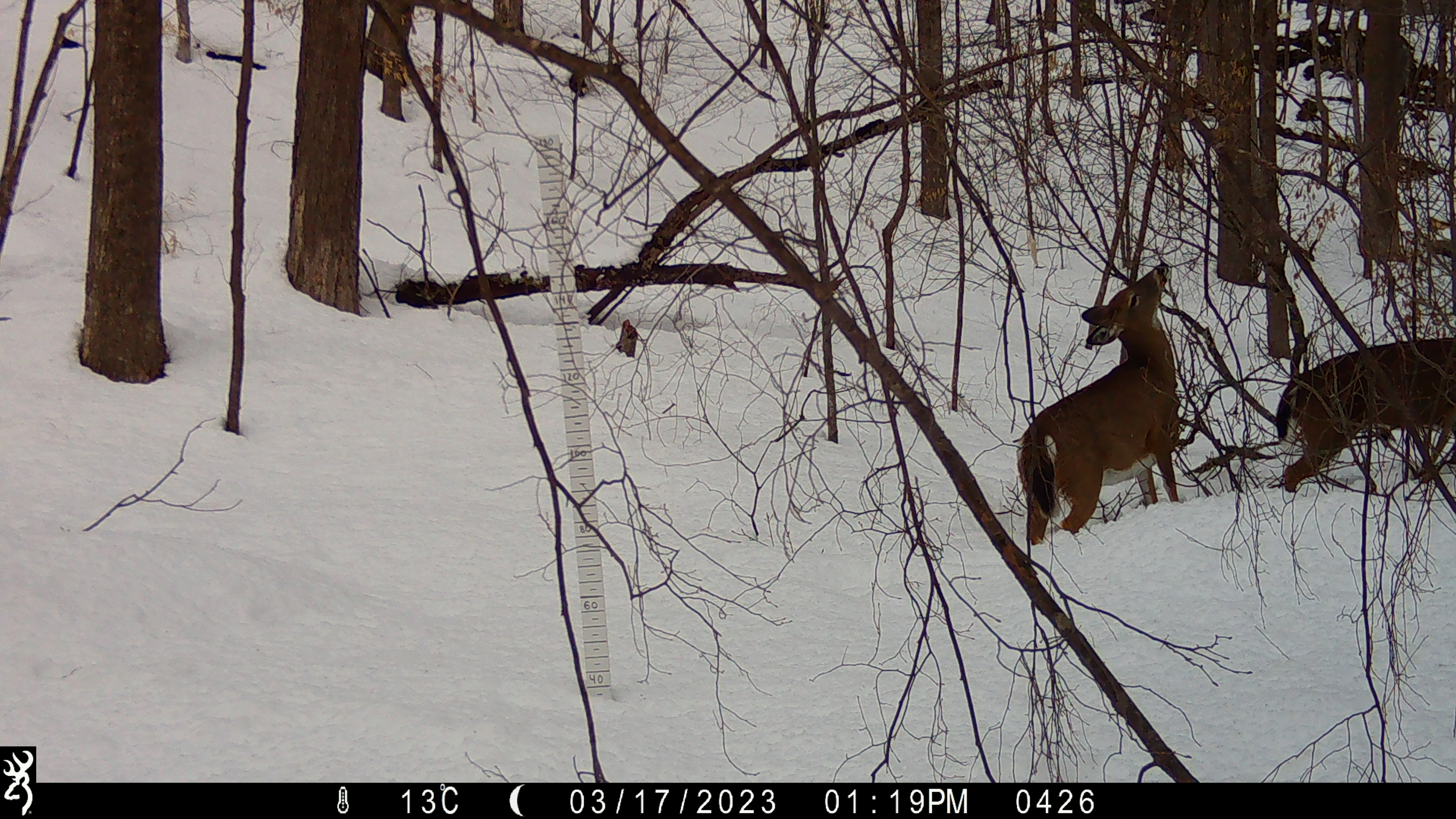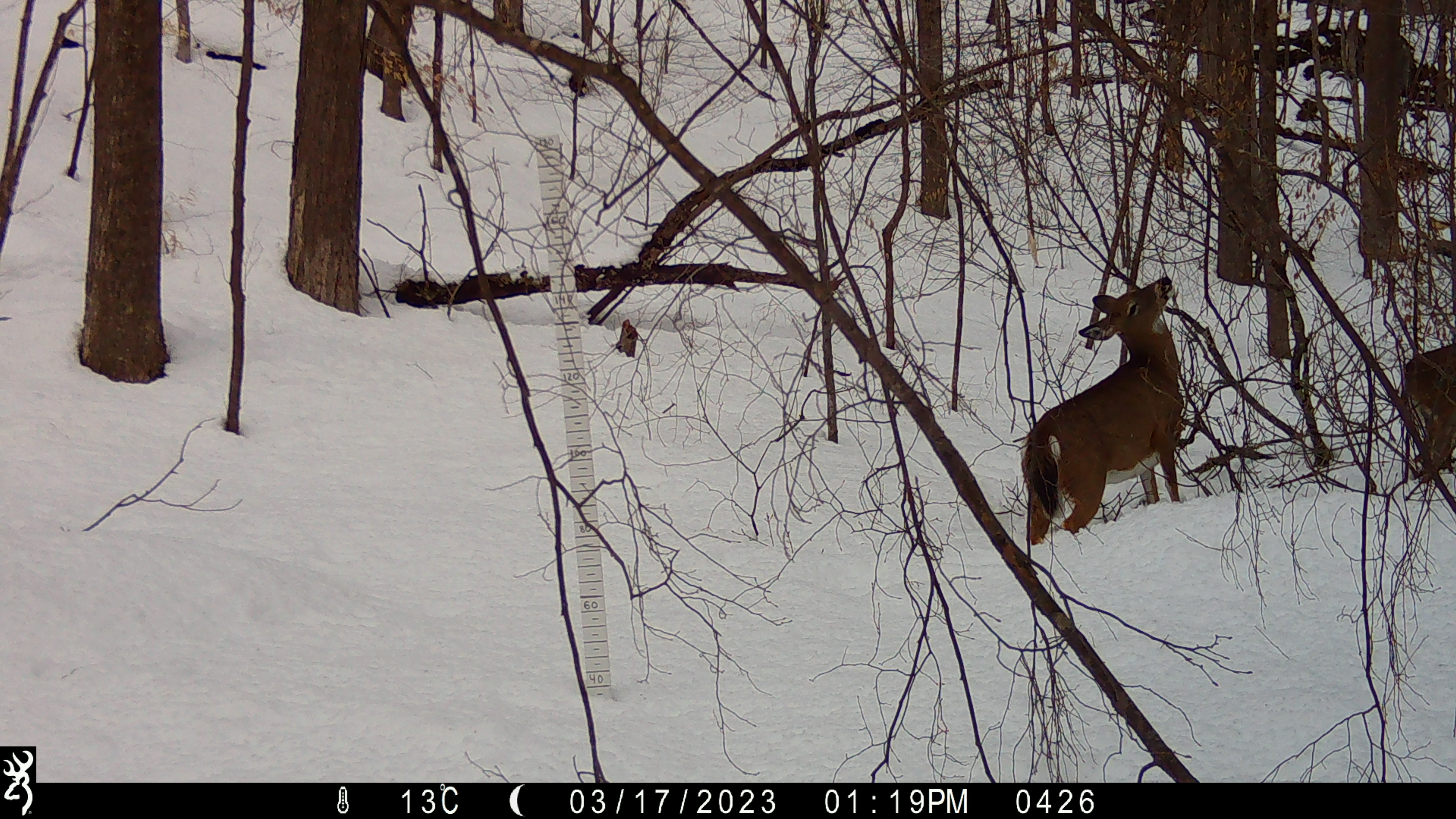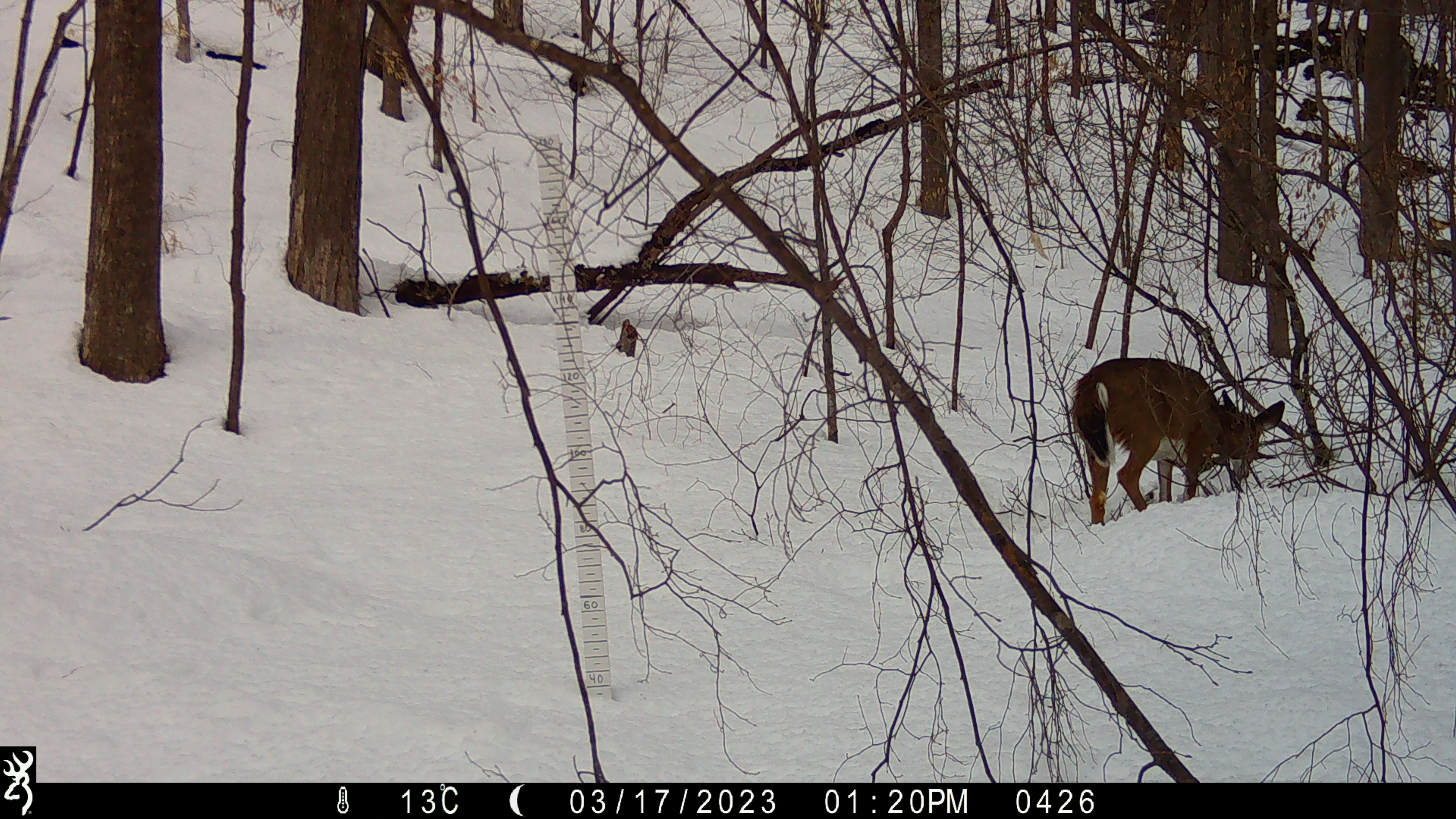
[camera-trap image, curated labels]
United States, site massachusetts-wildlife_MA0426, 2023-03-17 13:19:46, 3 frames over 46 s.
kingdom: Animalia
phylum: Chordata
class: Mammalia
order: Artiodactyla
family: Cervidae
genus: Odocoileus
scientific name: Odocoileus virginianus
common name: white-tailed deer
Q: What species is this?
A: White-tailed deer (Odocoileus virginianus).